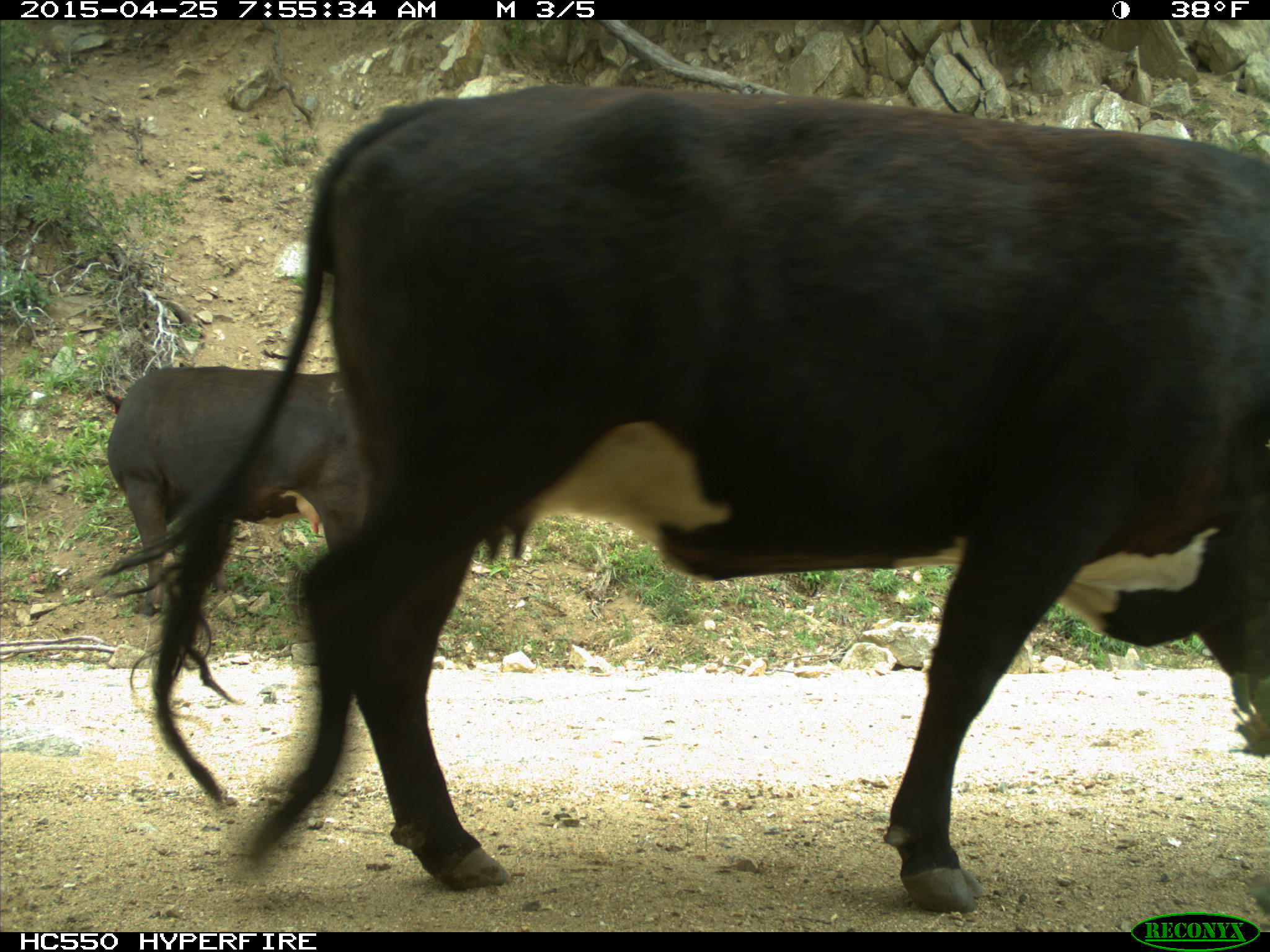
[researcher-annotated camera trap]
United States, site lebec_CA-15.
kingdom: Animalia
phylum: Chordata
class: Mammalia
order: Artiodactyla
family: Bovidae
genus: Bos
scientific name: Bos taurus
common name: domestic cow